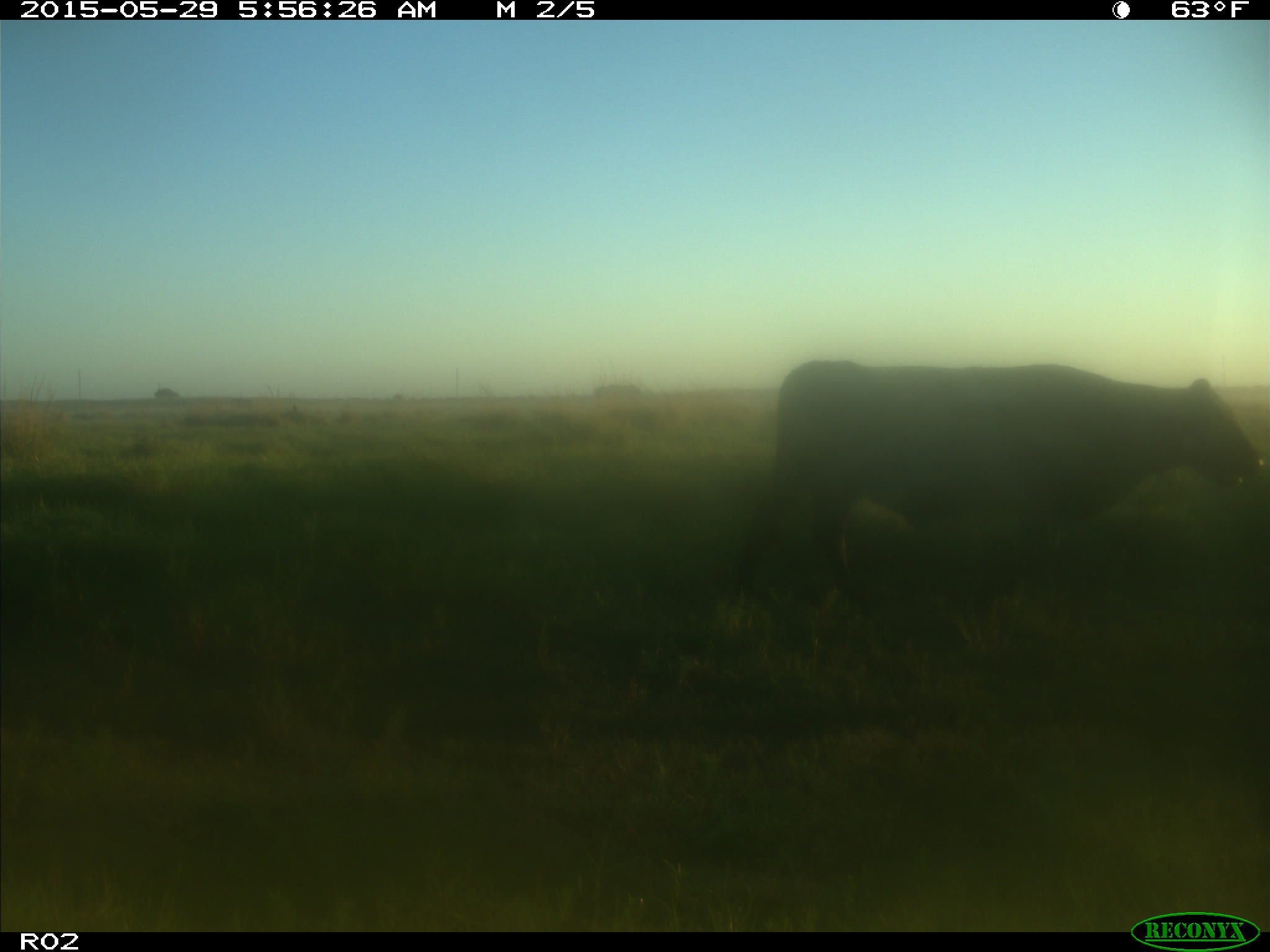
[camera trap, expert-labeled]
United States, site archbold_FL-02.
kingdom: Animalia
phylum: Chordata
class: Mammalia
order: Artiodactyla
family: Bovidae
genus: Bos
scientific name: Bos taurus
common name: domestic cow